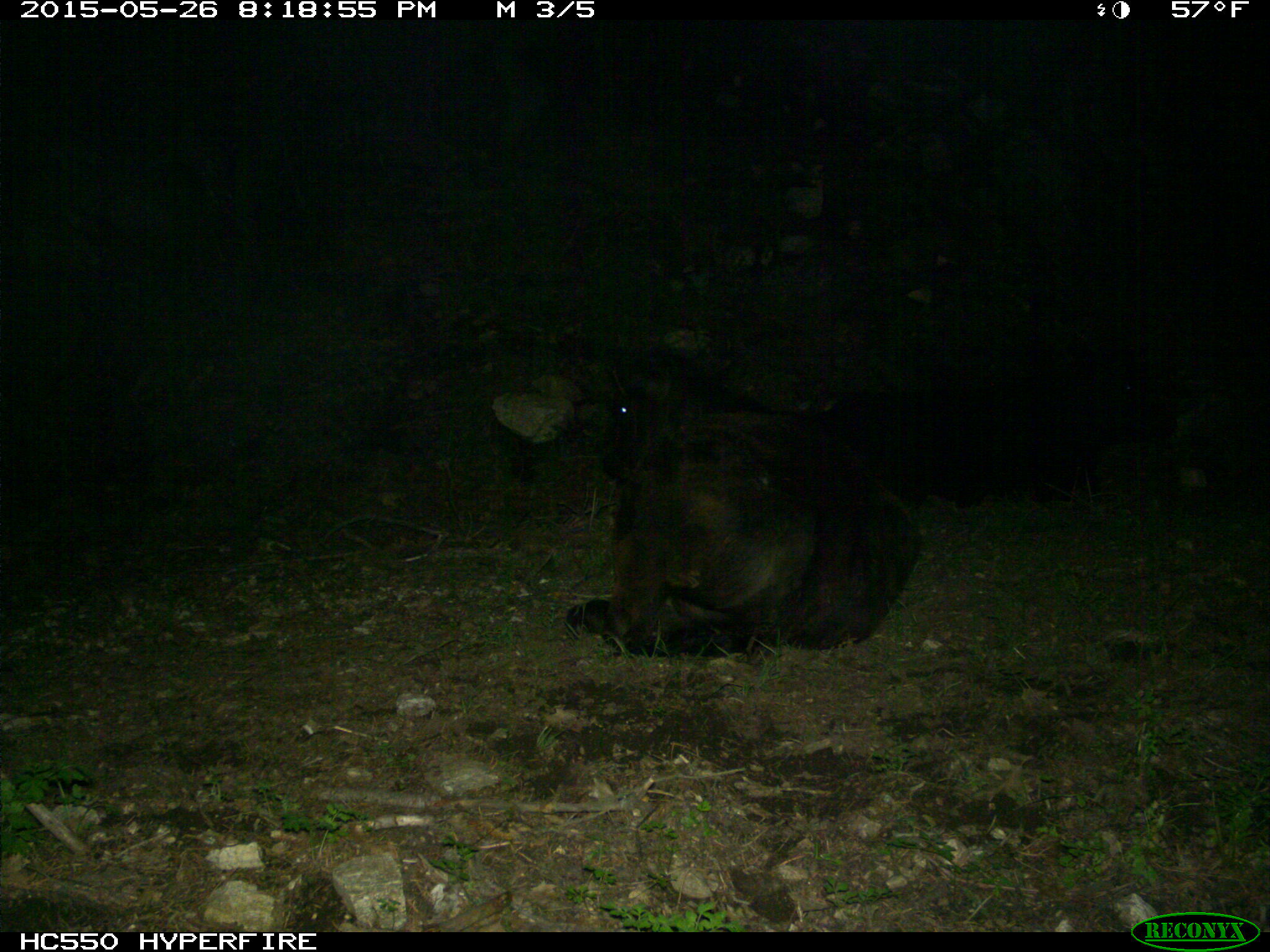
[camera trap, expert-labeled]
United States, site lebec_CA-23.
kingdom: Animalia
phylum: Chordata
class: Mammalia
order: Artiodactyla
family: Bovidae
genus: Bos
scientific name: Bos taurus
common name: domestic cow